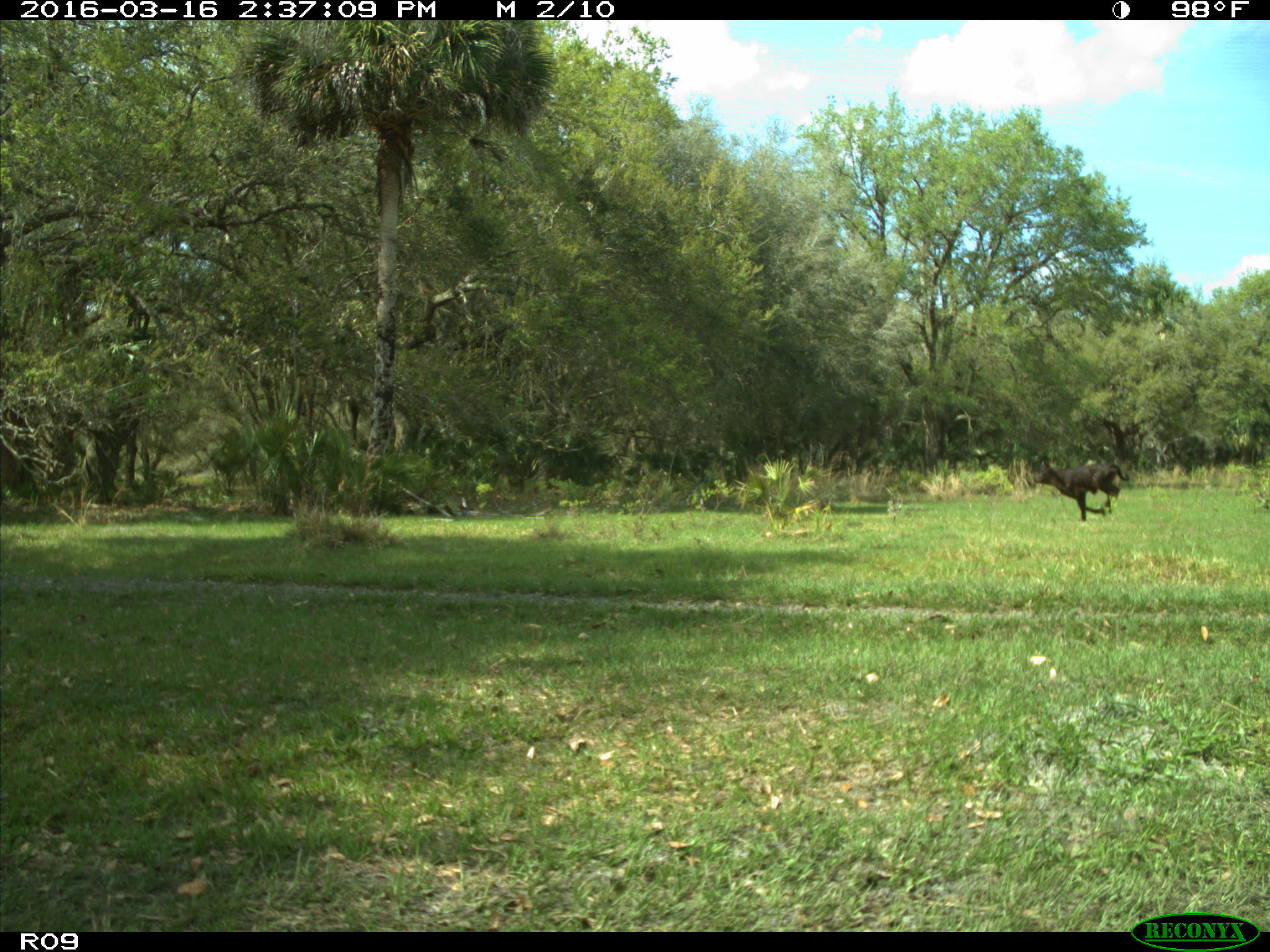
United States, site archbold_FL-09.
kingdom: Animalia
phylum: Chordata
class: Mammalia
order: Artiodactyla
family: Bovidae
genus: Bos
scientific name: Bos taurus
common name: domestic cow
Bos taurus (domestic cow).